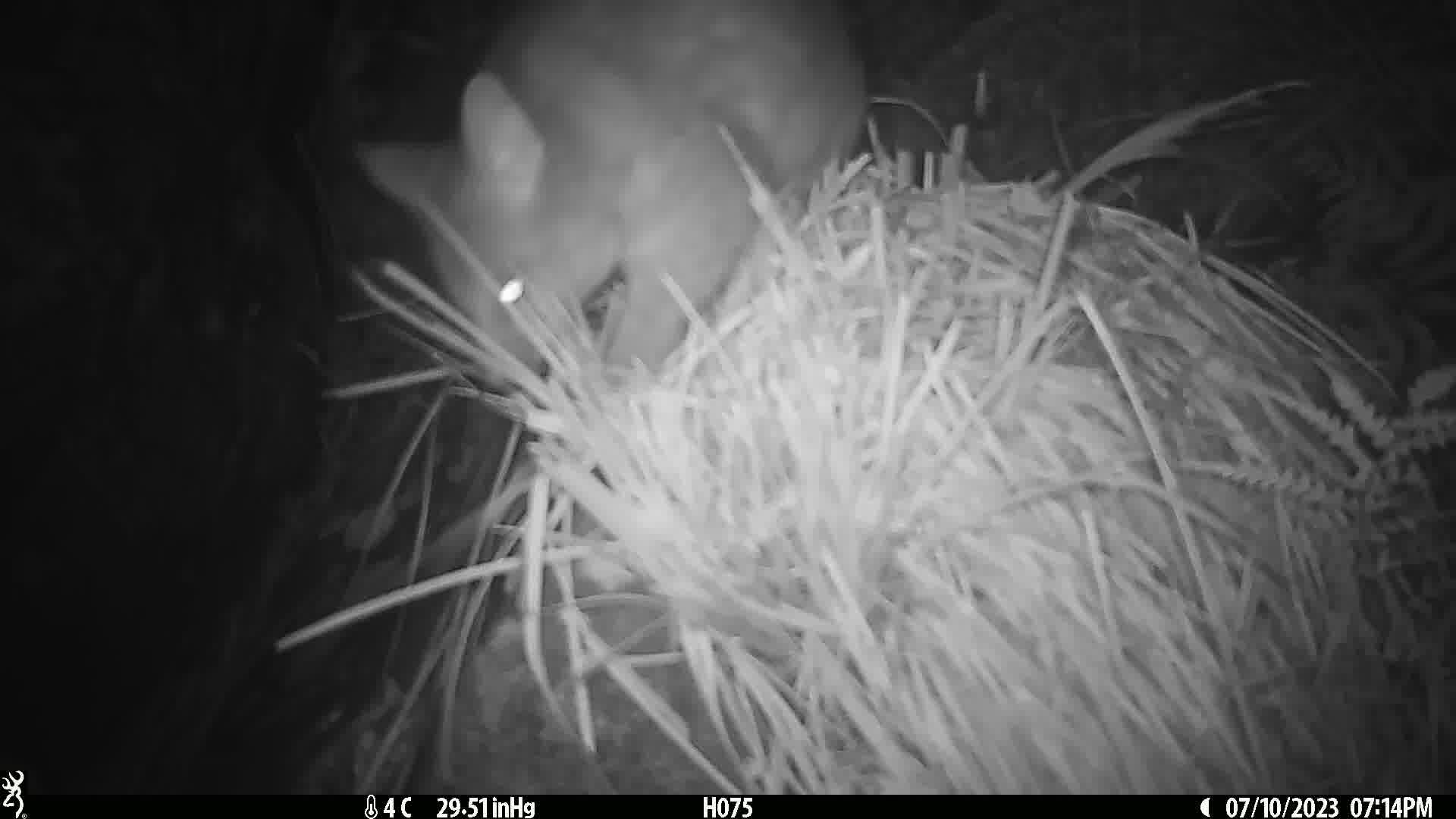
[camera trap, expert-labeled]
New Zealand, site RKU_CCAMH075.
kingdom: Animalia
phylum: Chordata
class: Mammalia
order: Diprotodontia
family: Phalangeridae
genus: Trichosurus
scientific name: Trichosurus vulpecula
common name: common brushtail possum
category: possum